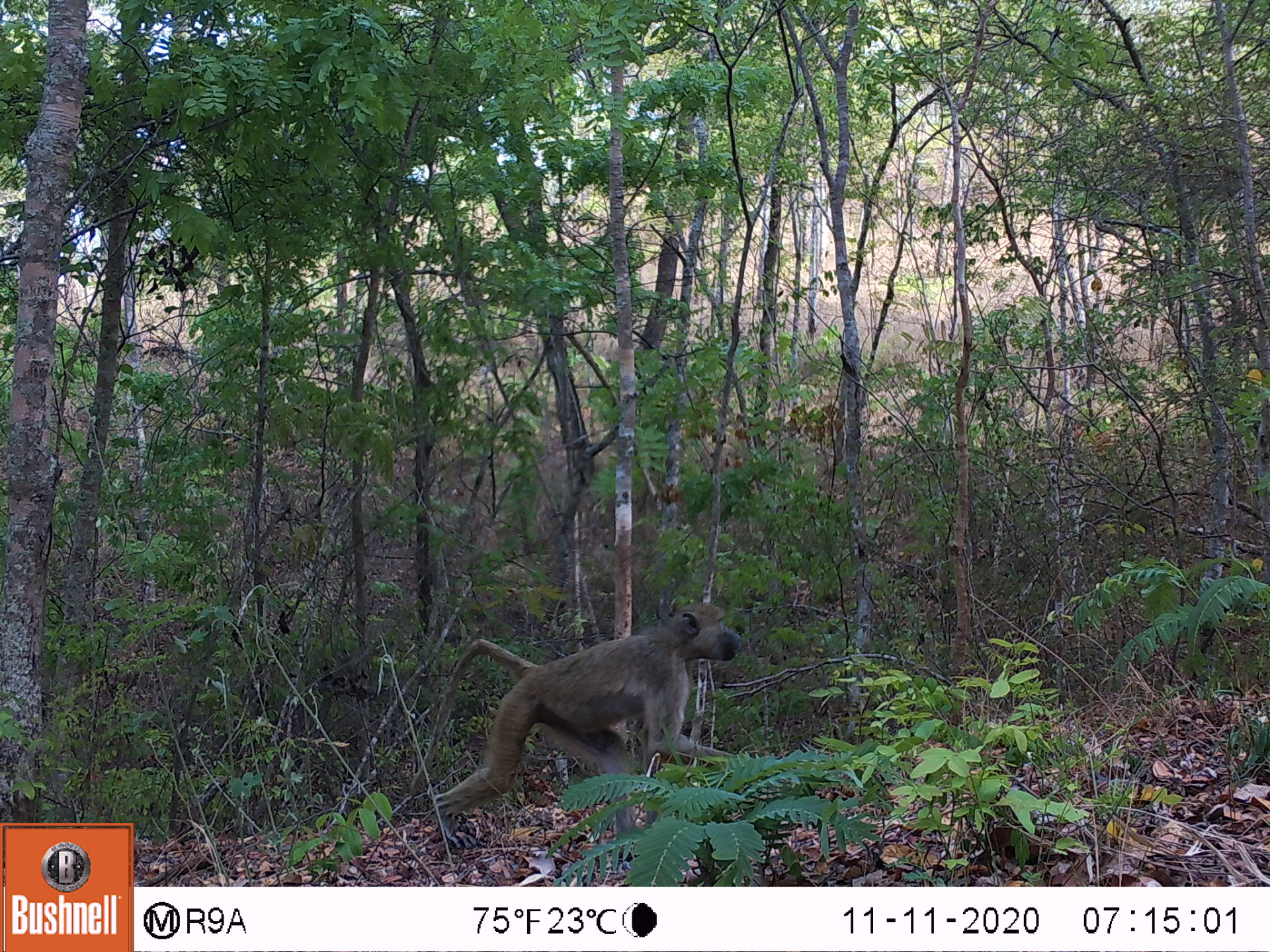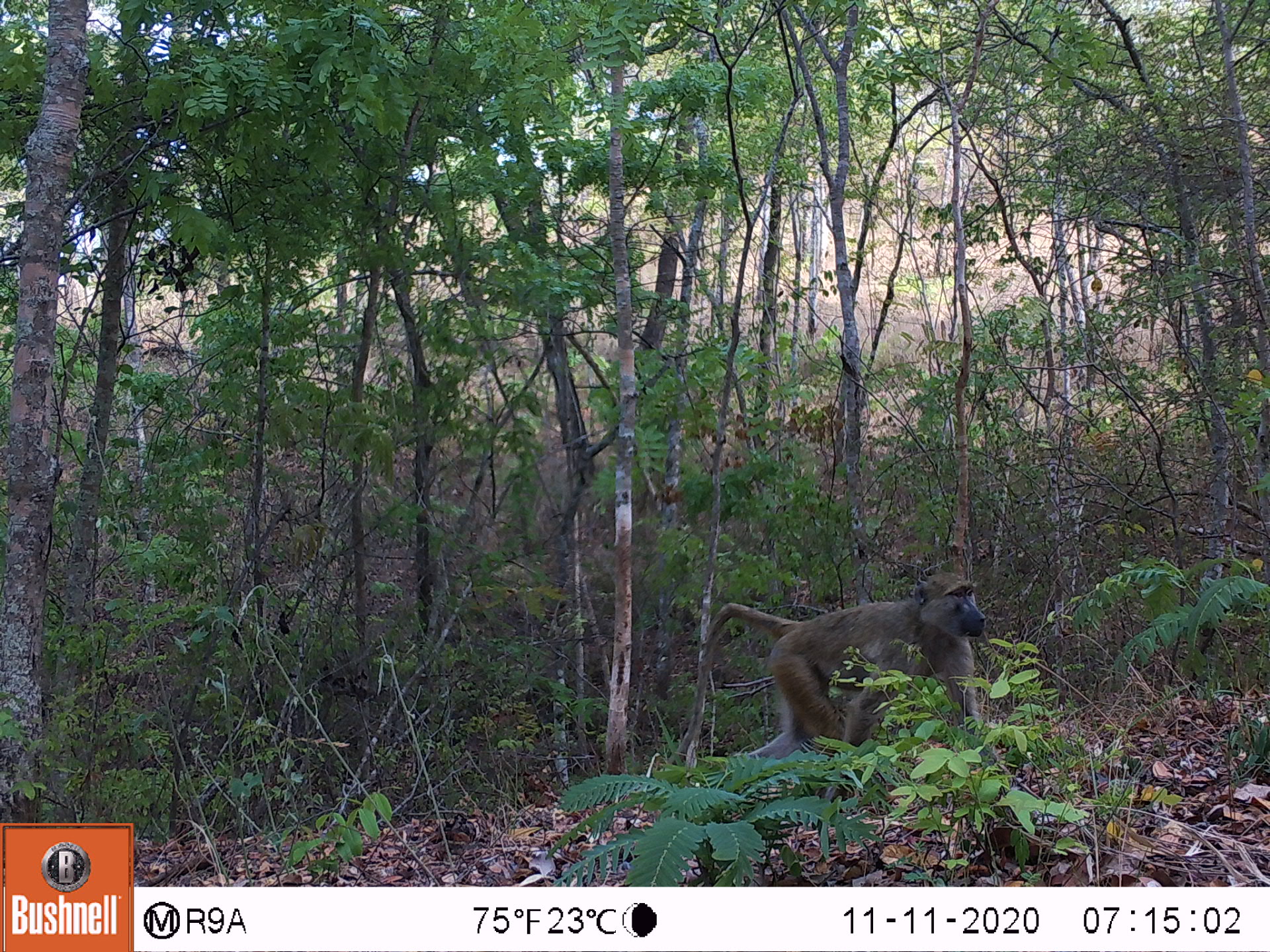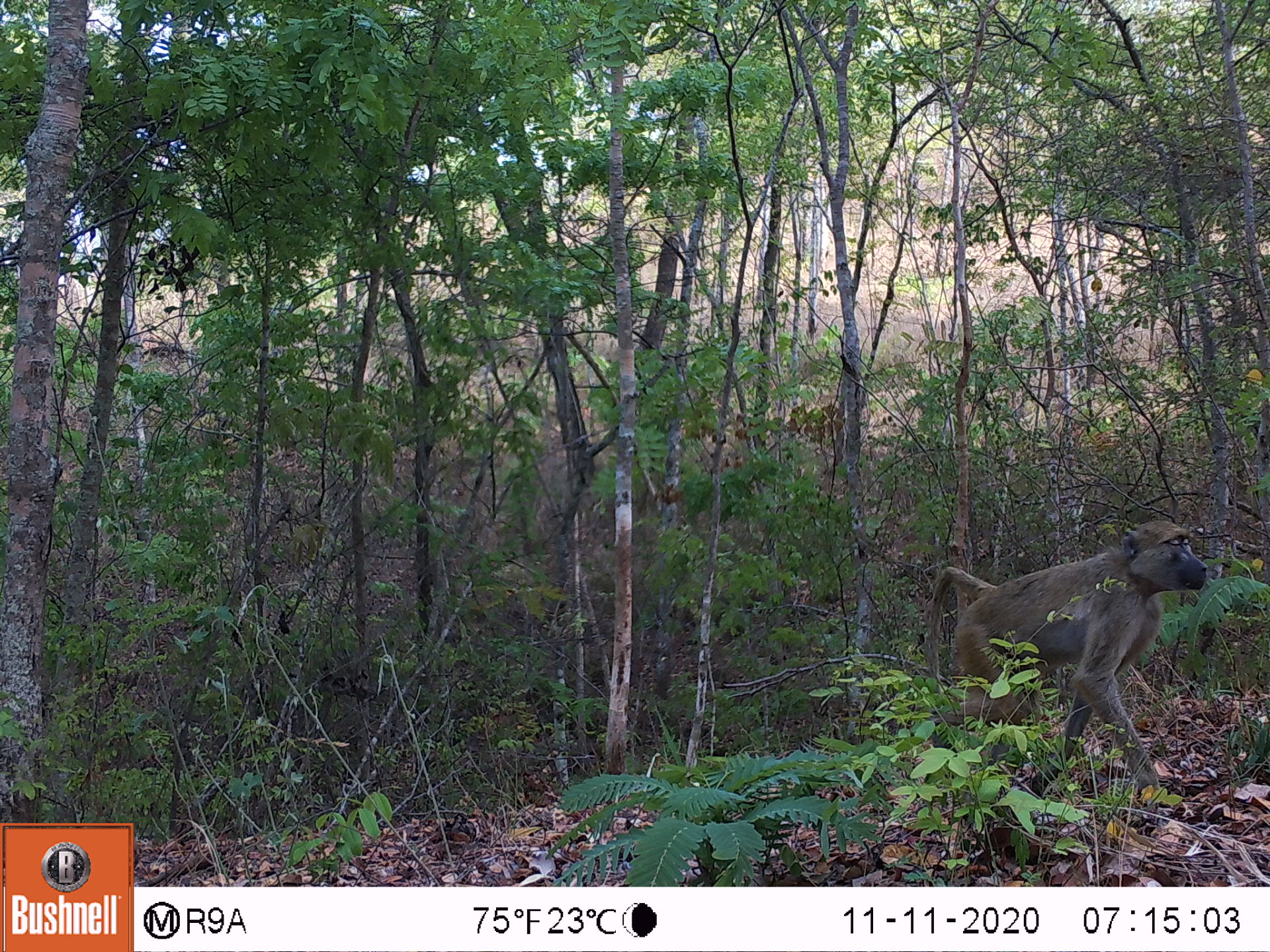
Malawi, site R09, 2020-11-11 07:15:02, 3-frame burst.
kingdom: Animalia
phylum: Chordata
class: Mammalia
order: Primates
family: Cercopithecidae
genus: Papio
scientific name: Papio cynocephalus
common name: yellow baboon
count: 1